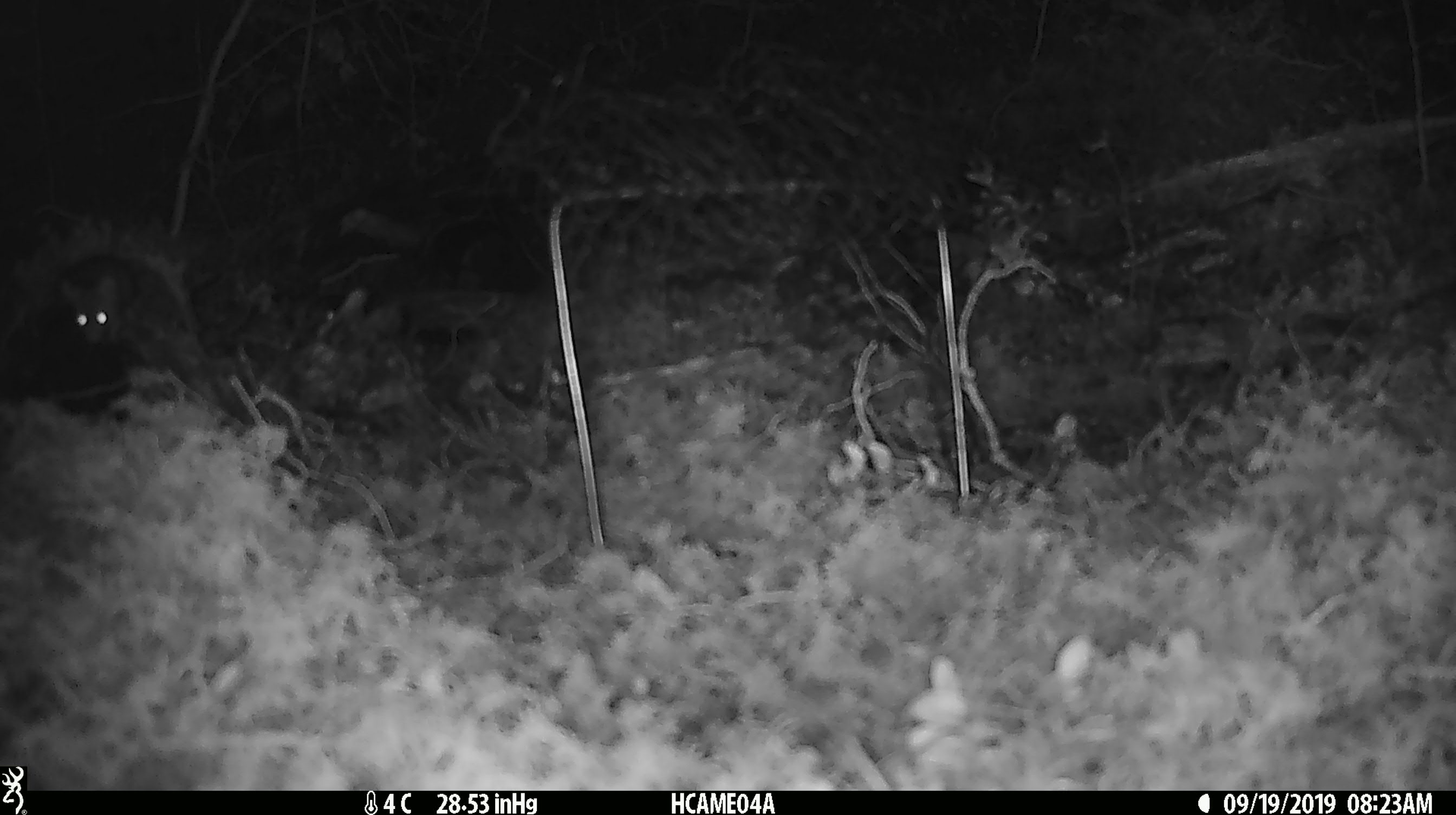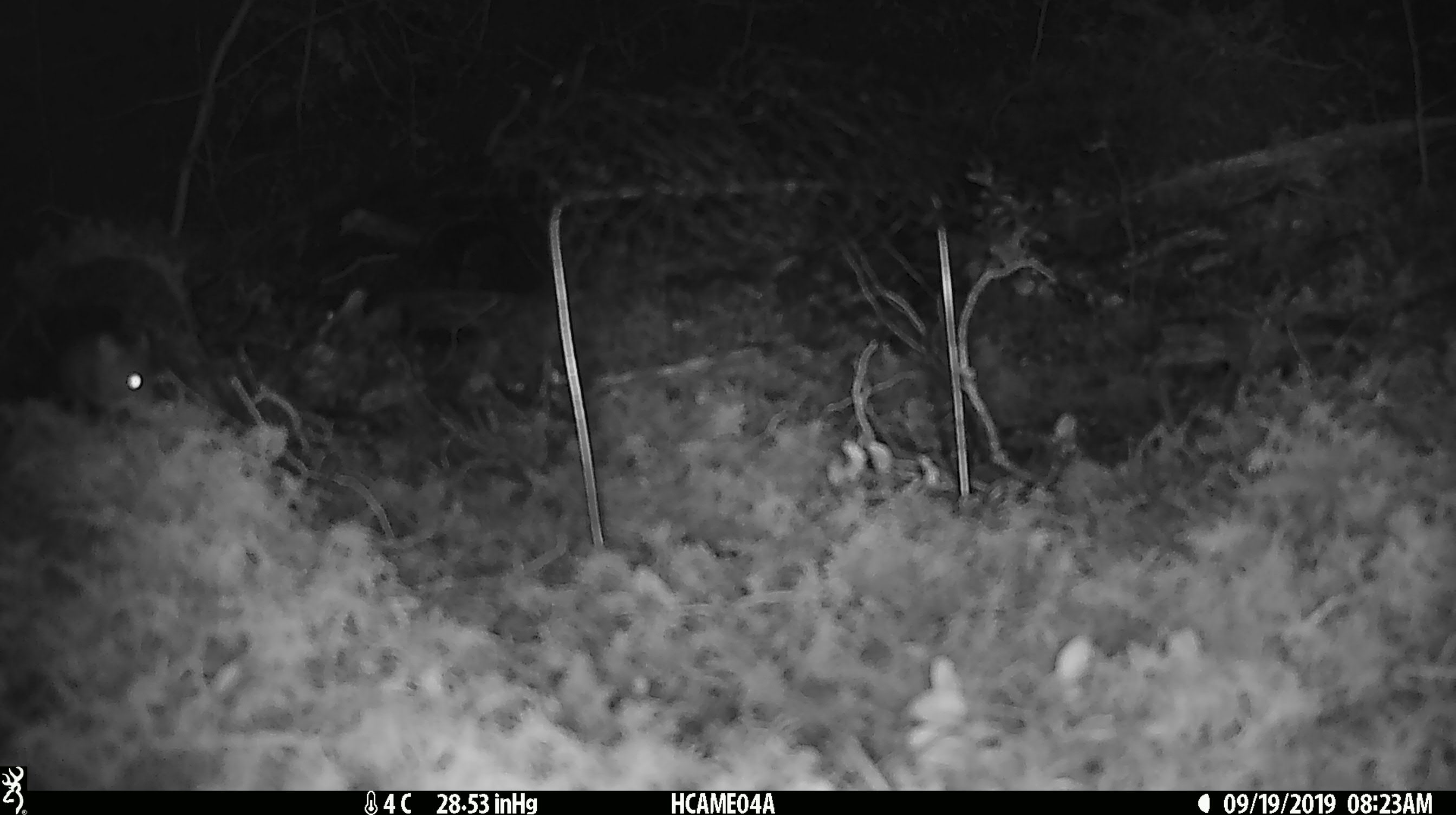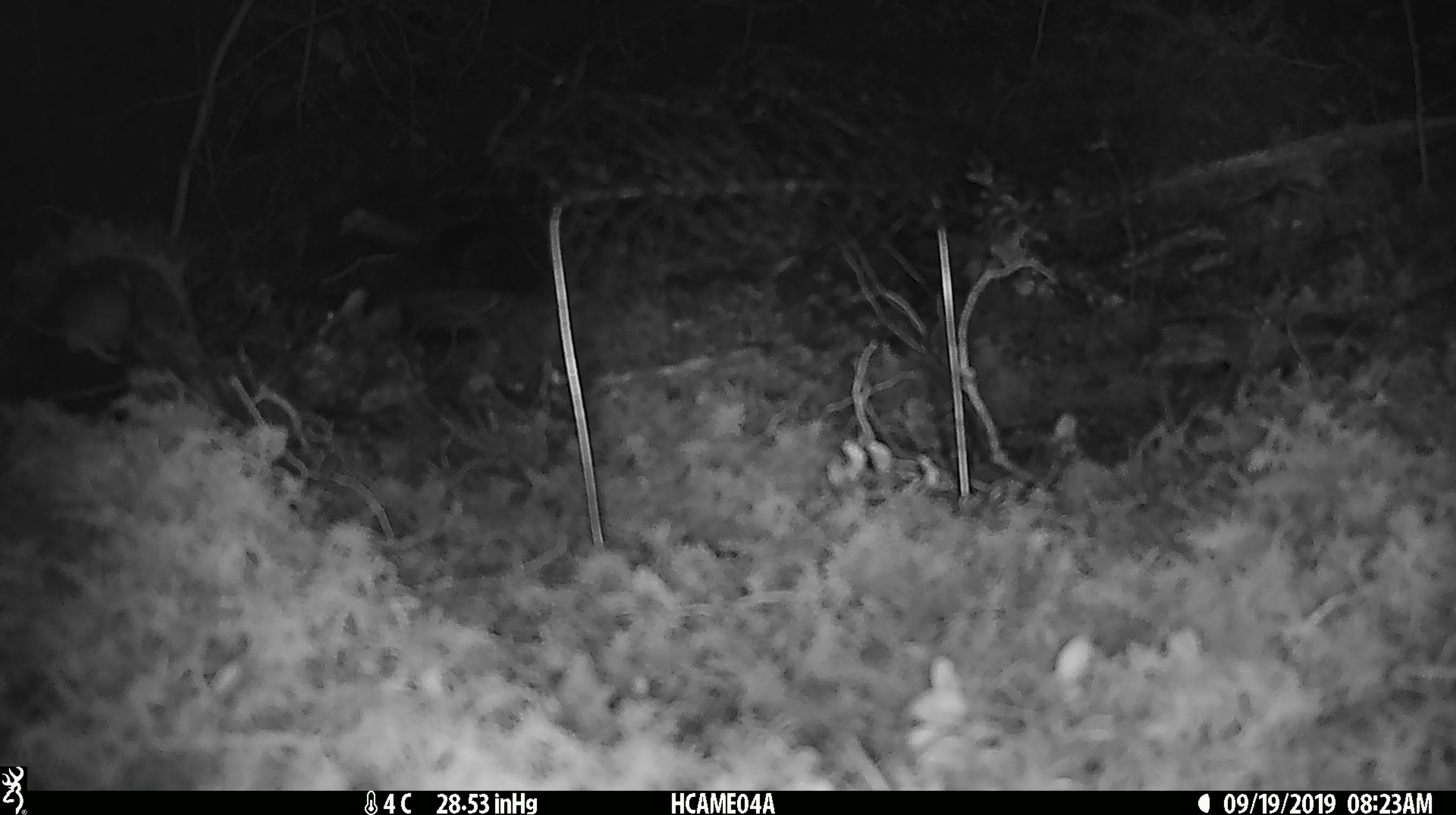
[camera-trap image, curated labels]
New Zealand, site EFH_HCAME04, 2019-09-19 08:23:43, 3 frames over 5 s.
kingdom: Animalia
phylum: Chordata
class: Mammalia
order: Rodentia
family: Muridae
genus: Mus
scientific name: Mus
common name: mouse